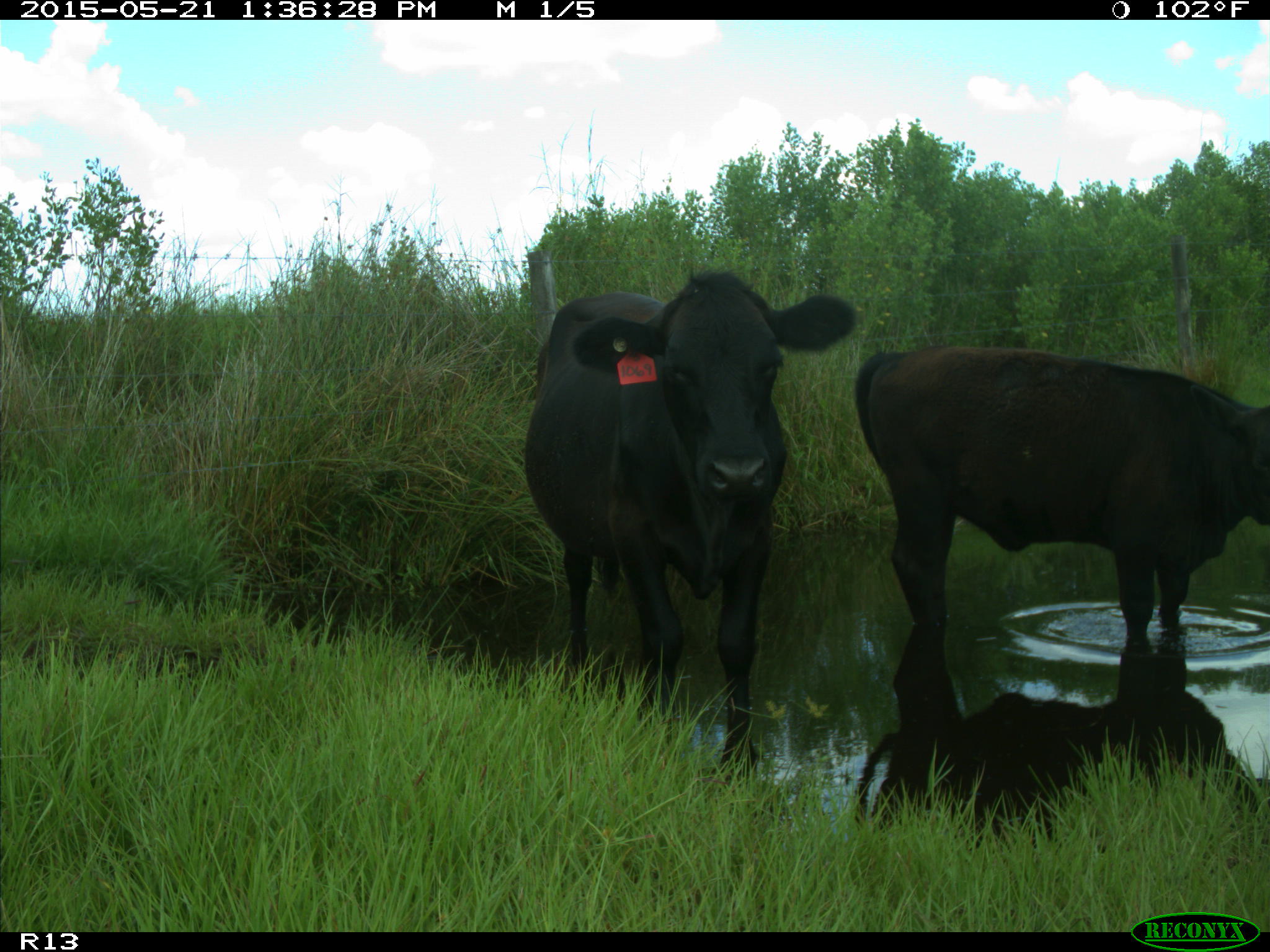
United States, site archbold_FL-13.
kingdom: Animalia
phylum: Chordata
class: Mammalia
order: Artiodactyla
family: Bovidae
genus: Bos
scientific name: Bos taurus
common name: domestic cow